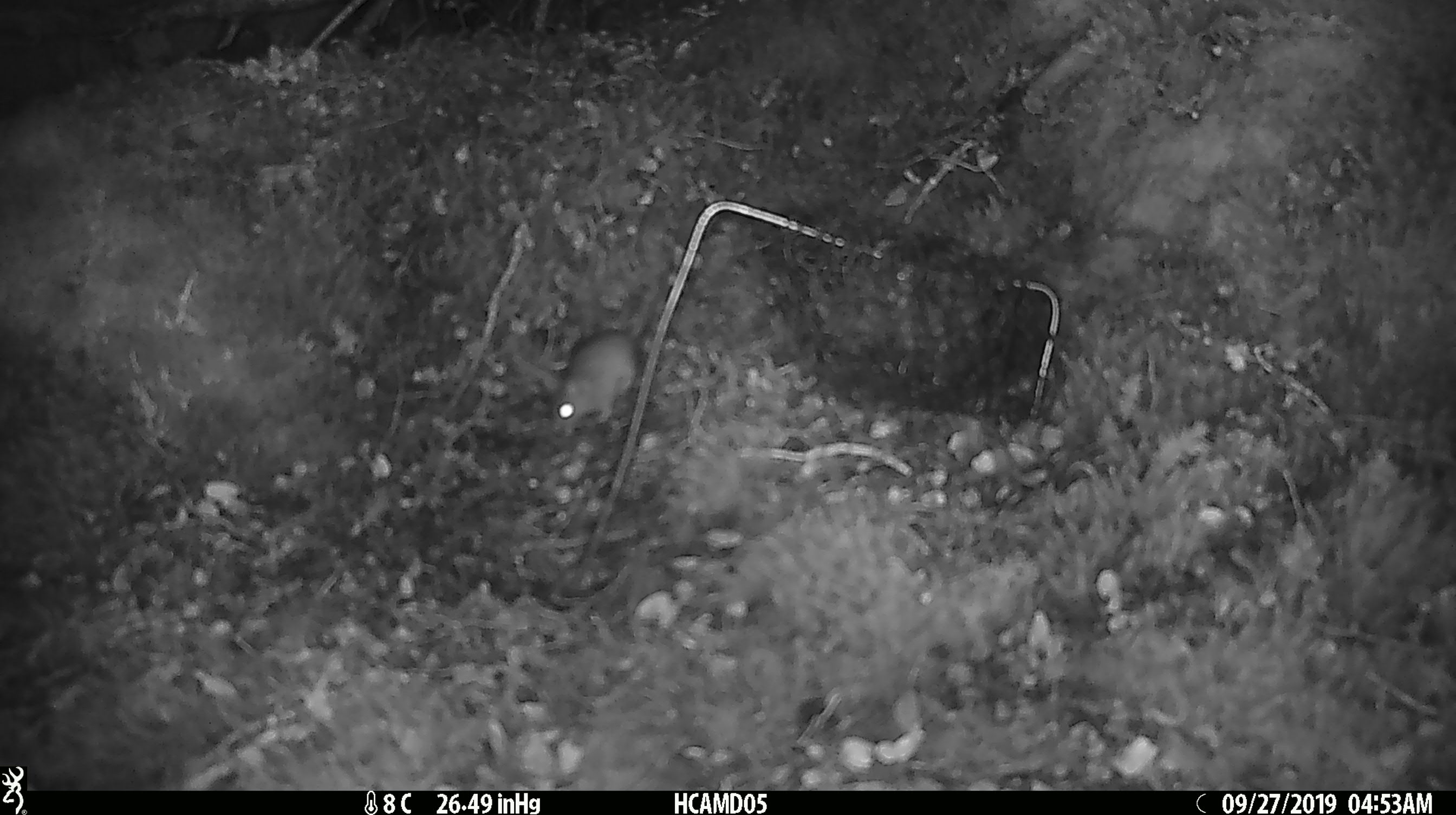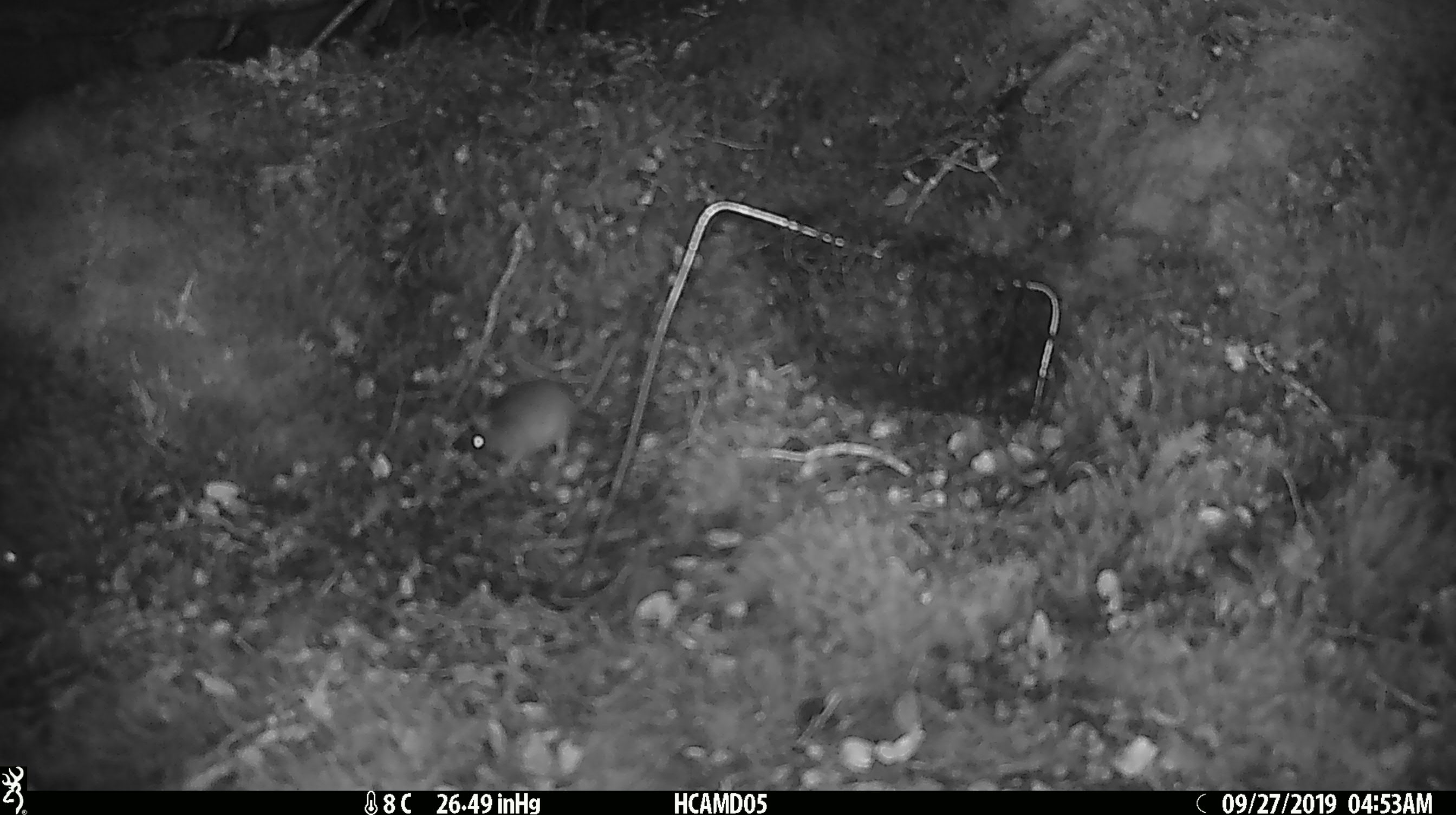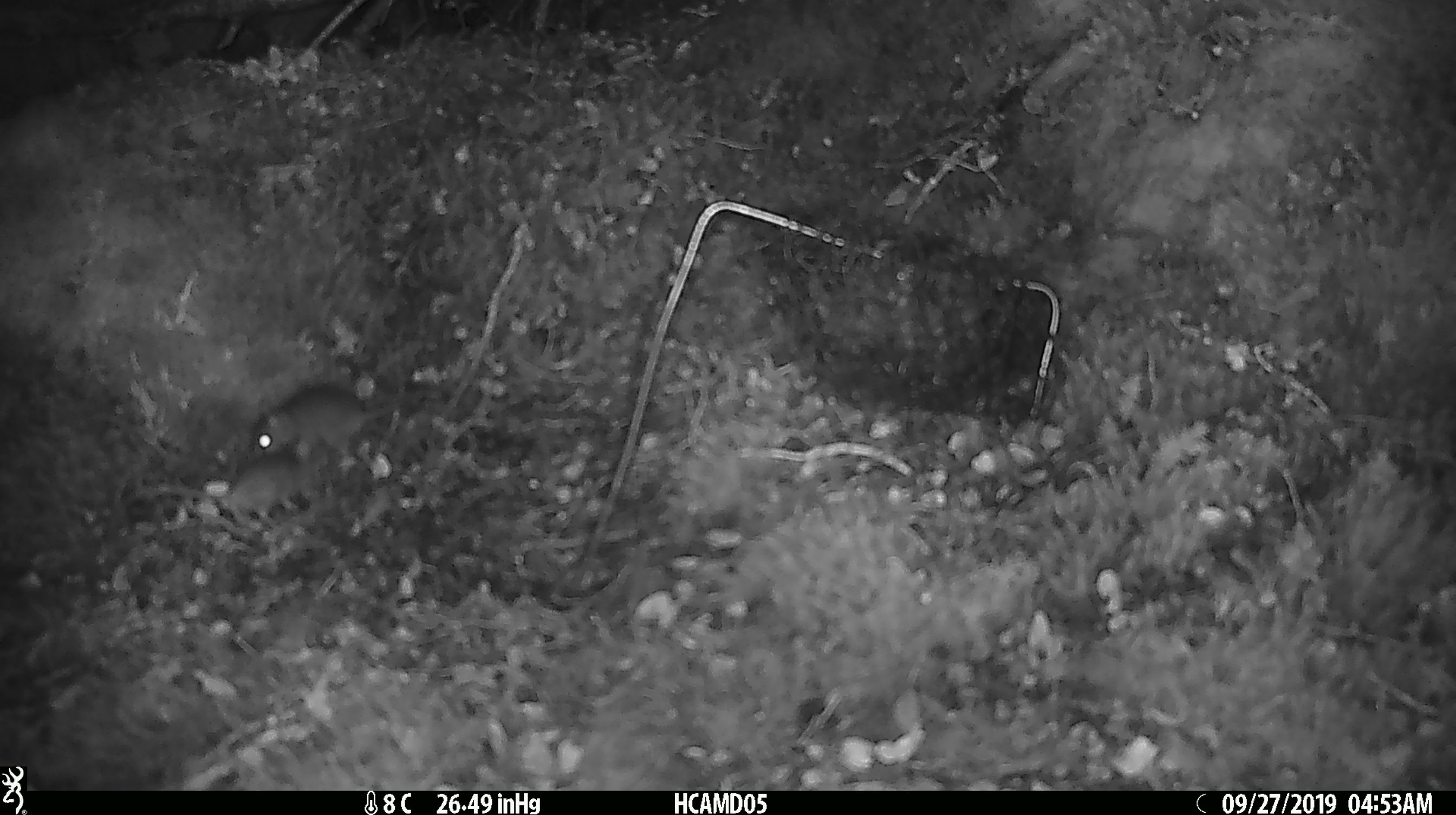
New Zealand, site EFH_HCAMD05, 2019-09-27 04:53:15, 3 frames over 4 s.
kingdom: Animalia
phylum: Chordata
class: Mammalia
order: Rodentia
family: Muridae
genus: Mus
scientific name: Mus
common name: mouse